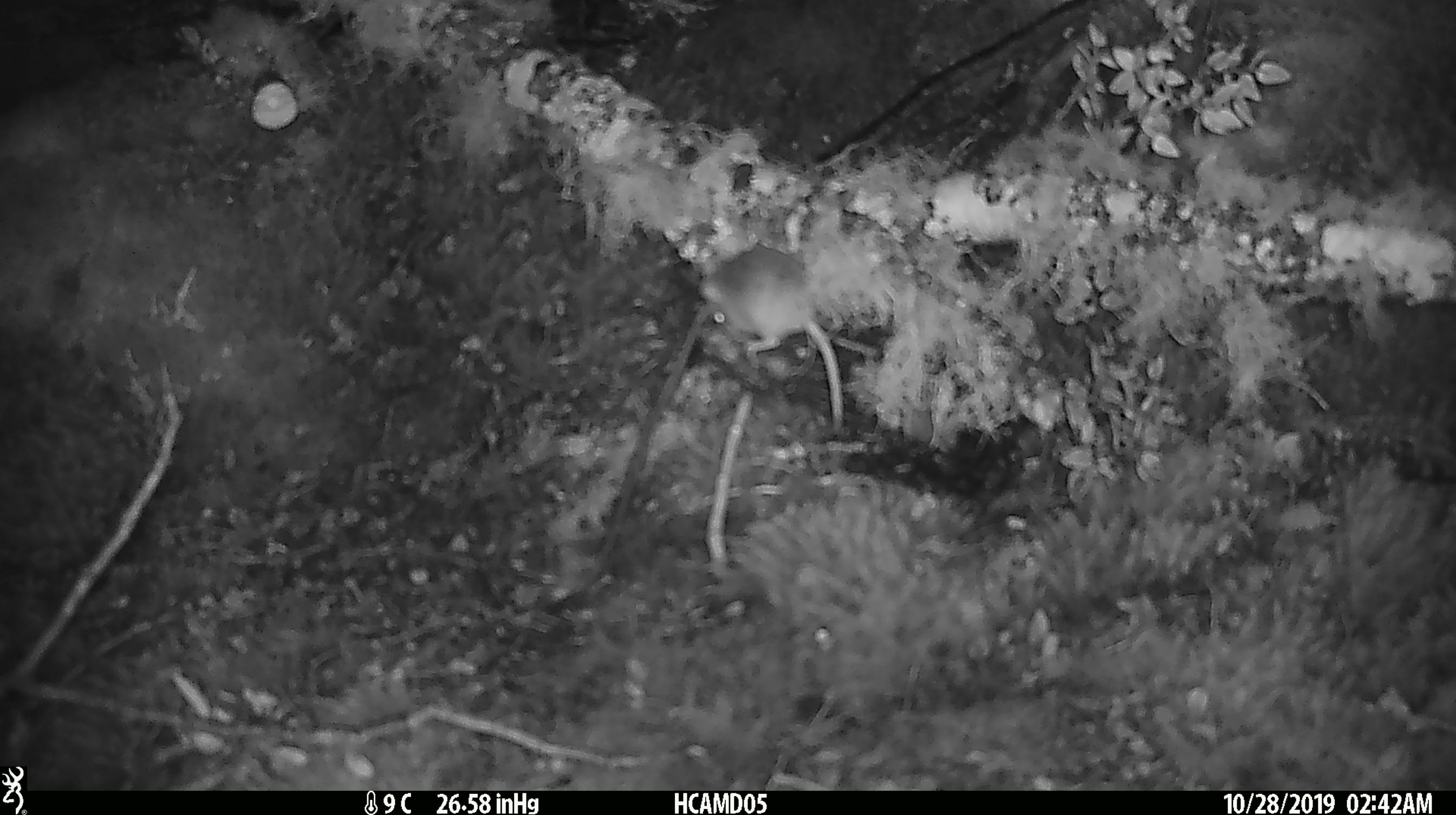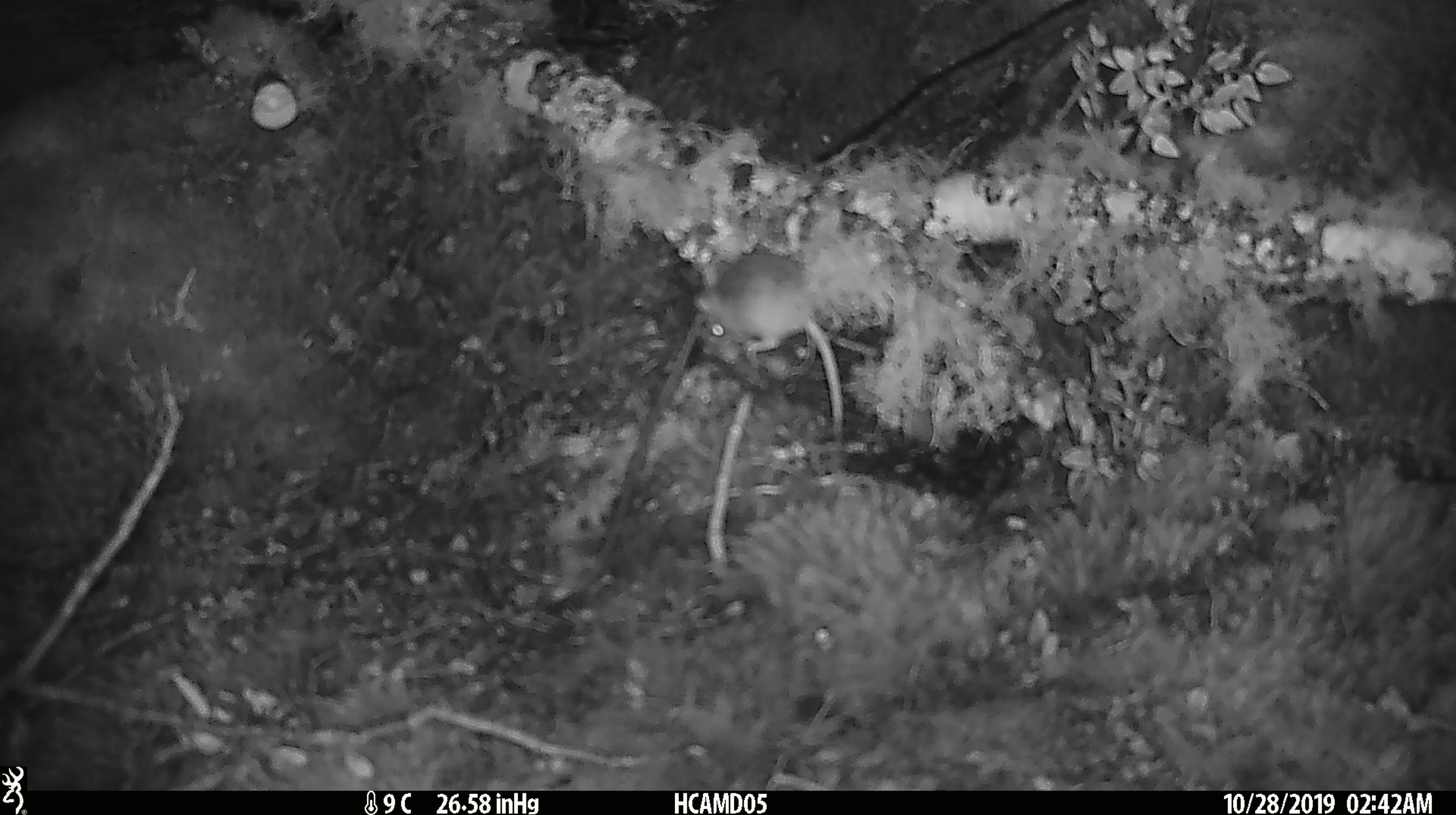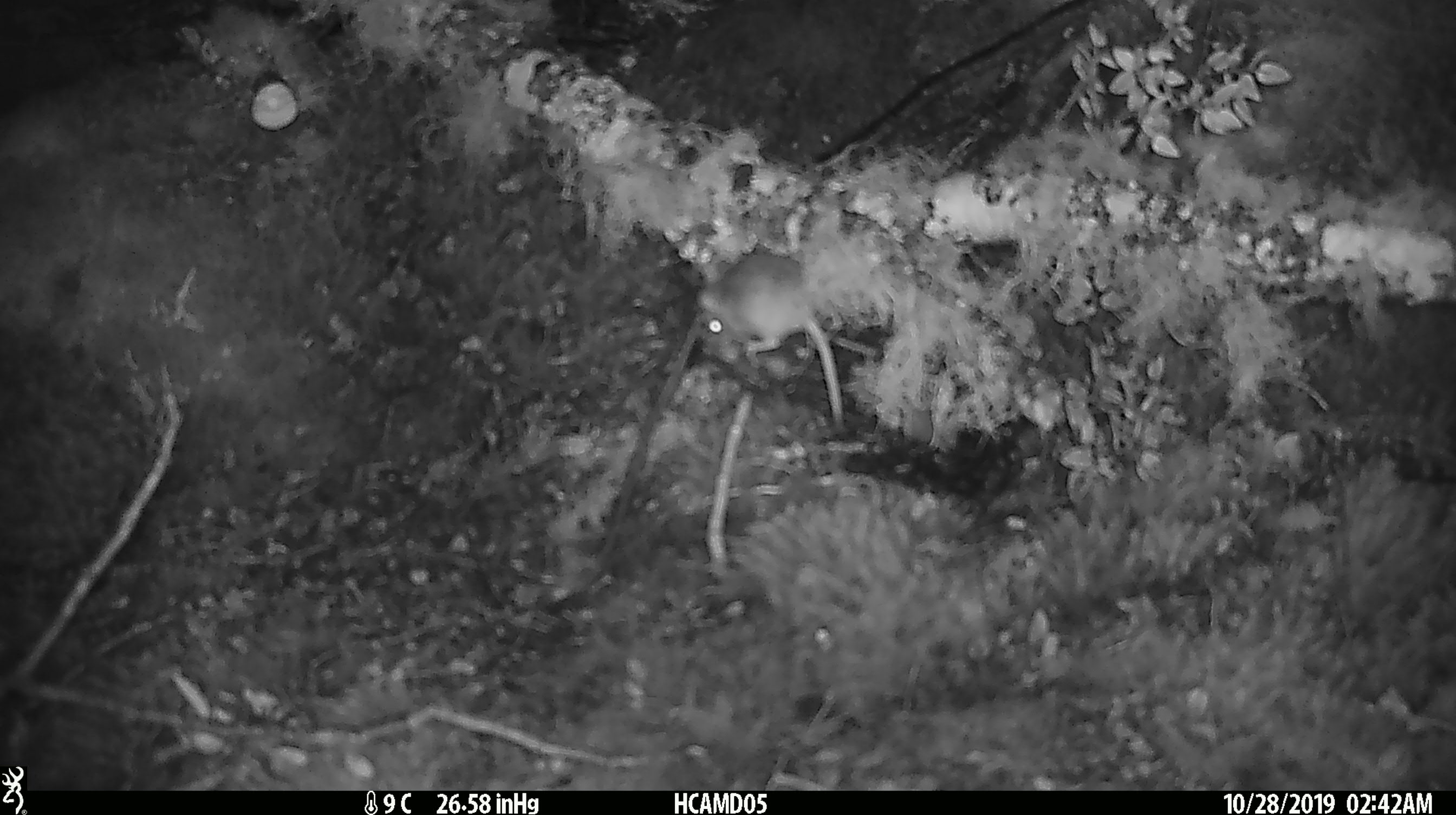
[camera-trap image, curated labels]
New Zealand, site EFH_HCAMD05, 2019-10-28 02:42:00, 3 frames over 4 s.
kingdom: Animalia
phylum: Chordata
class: Mammalia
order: Rodentia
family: Muridae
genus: Mus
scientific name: Mus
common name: mouse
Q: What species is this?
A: Mouse (Mus).